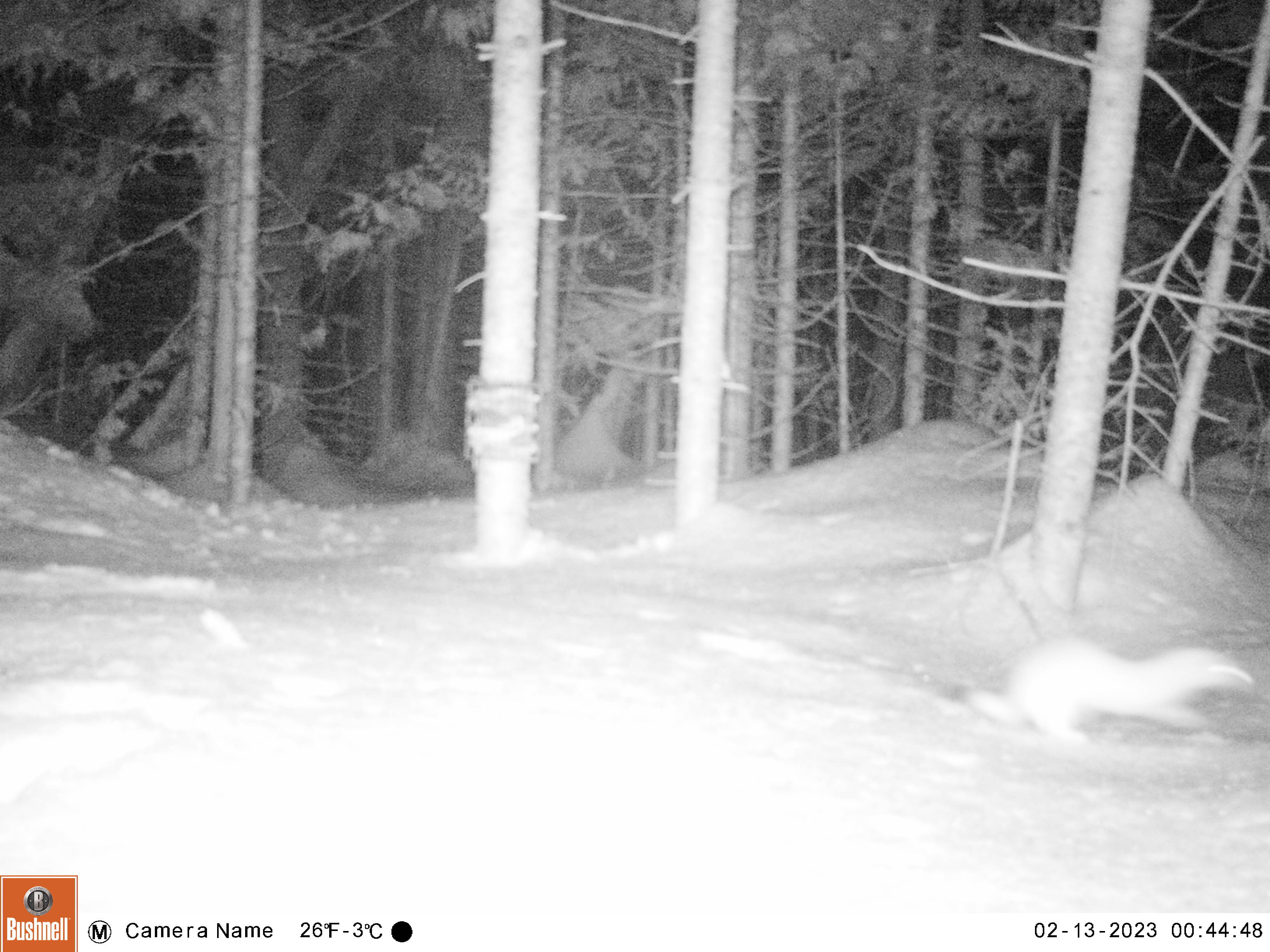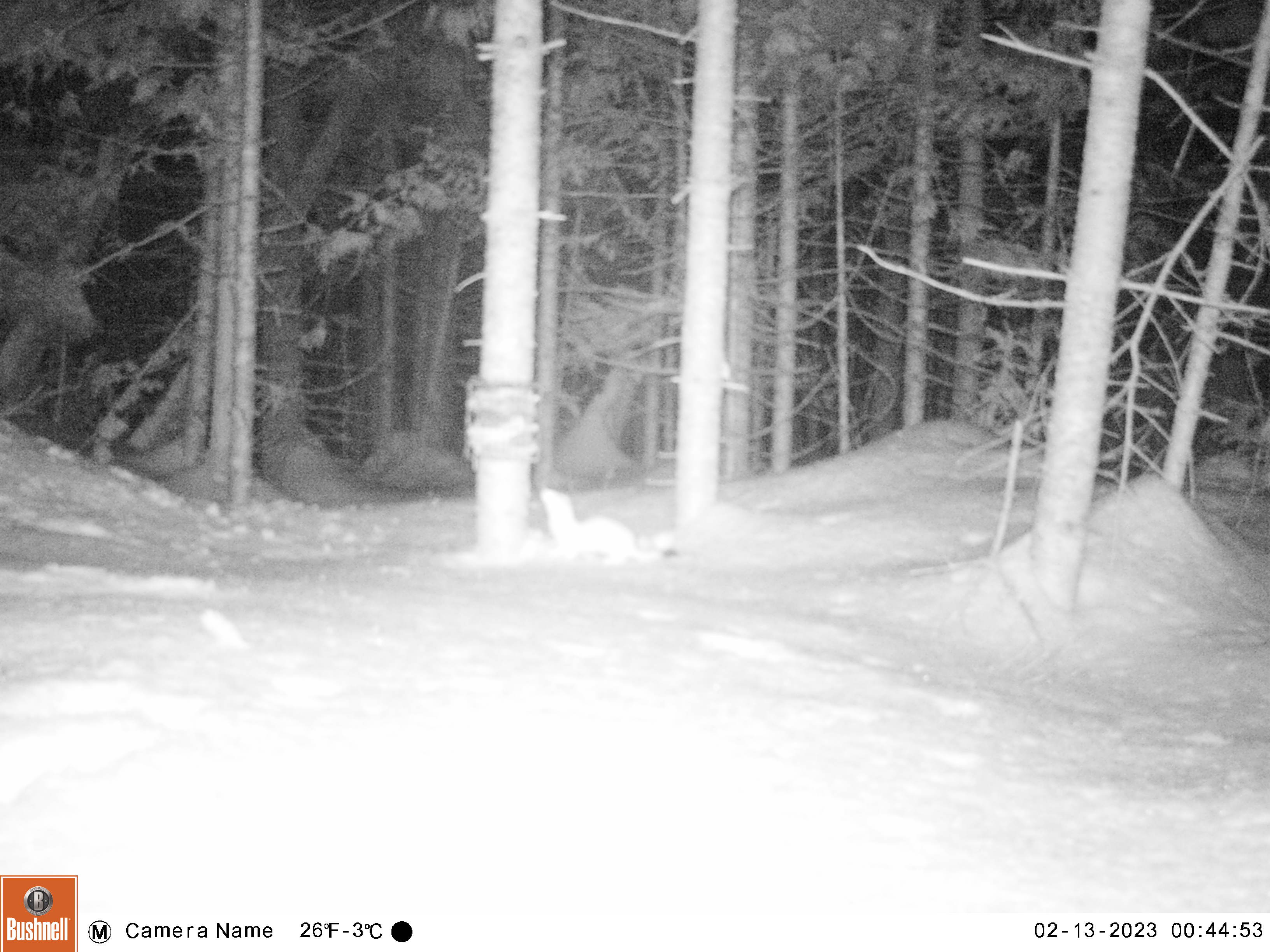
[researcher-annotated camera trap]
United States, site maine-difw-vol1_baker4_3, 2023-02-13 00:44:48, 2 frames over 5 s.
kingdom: Animalia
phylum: Chordata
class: Mammalia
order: Carnivora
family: Mustelidae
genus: Mustela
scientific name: Mustela richardsonii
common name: short-tailed weasel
Short-tailed weasel (Mustela richardsonii).